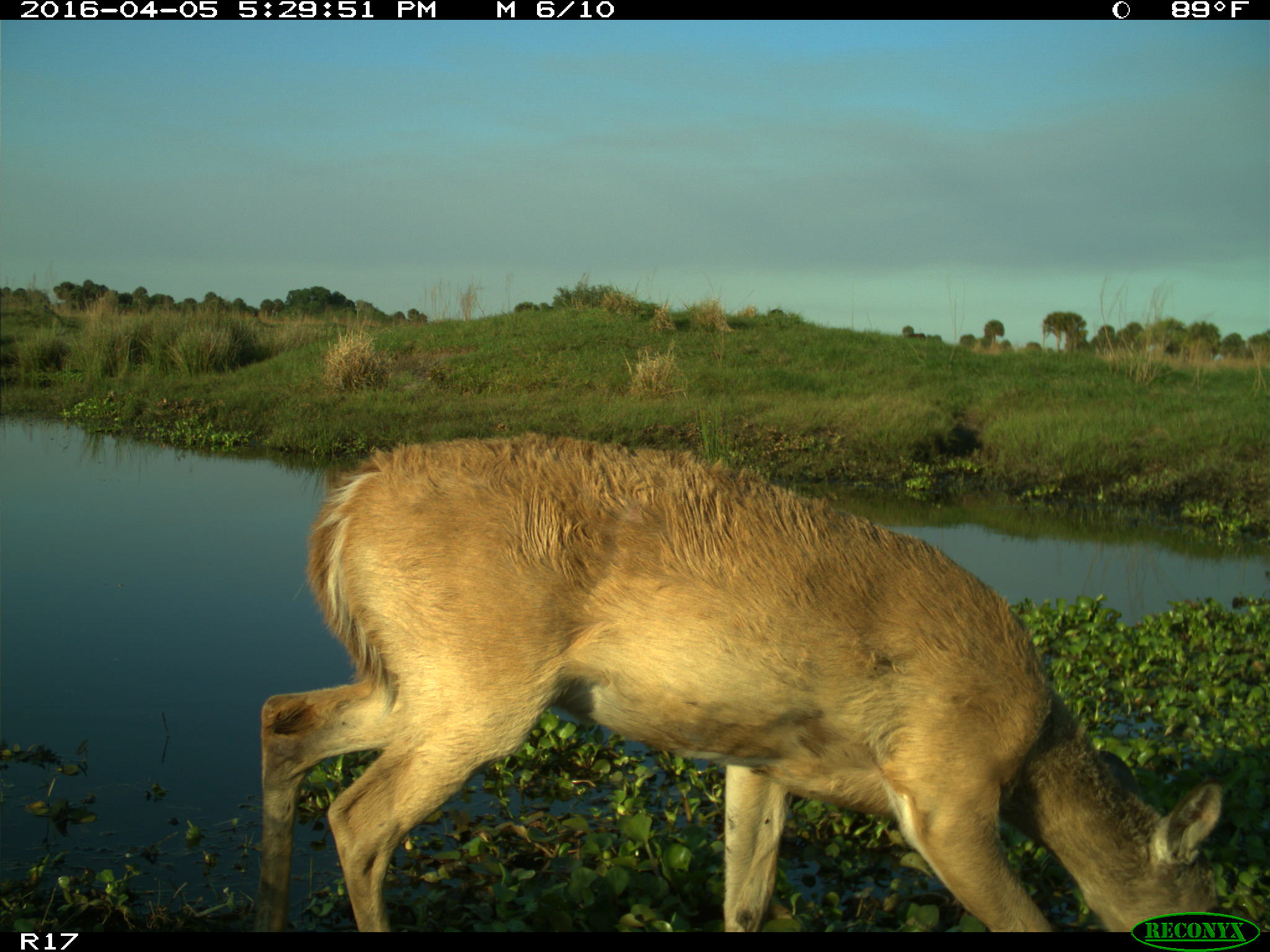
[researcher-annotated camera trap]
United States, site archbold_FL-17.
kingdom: Animalia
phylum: Chordata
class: Mammalia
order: Artiodactyla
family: Cervidae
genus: Odocoileus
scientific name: Odocoileus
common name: deer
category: unidentified deer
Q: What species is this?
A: Unidentified deer (deer) (Odocoileus).